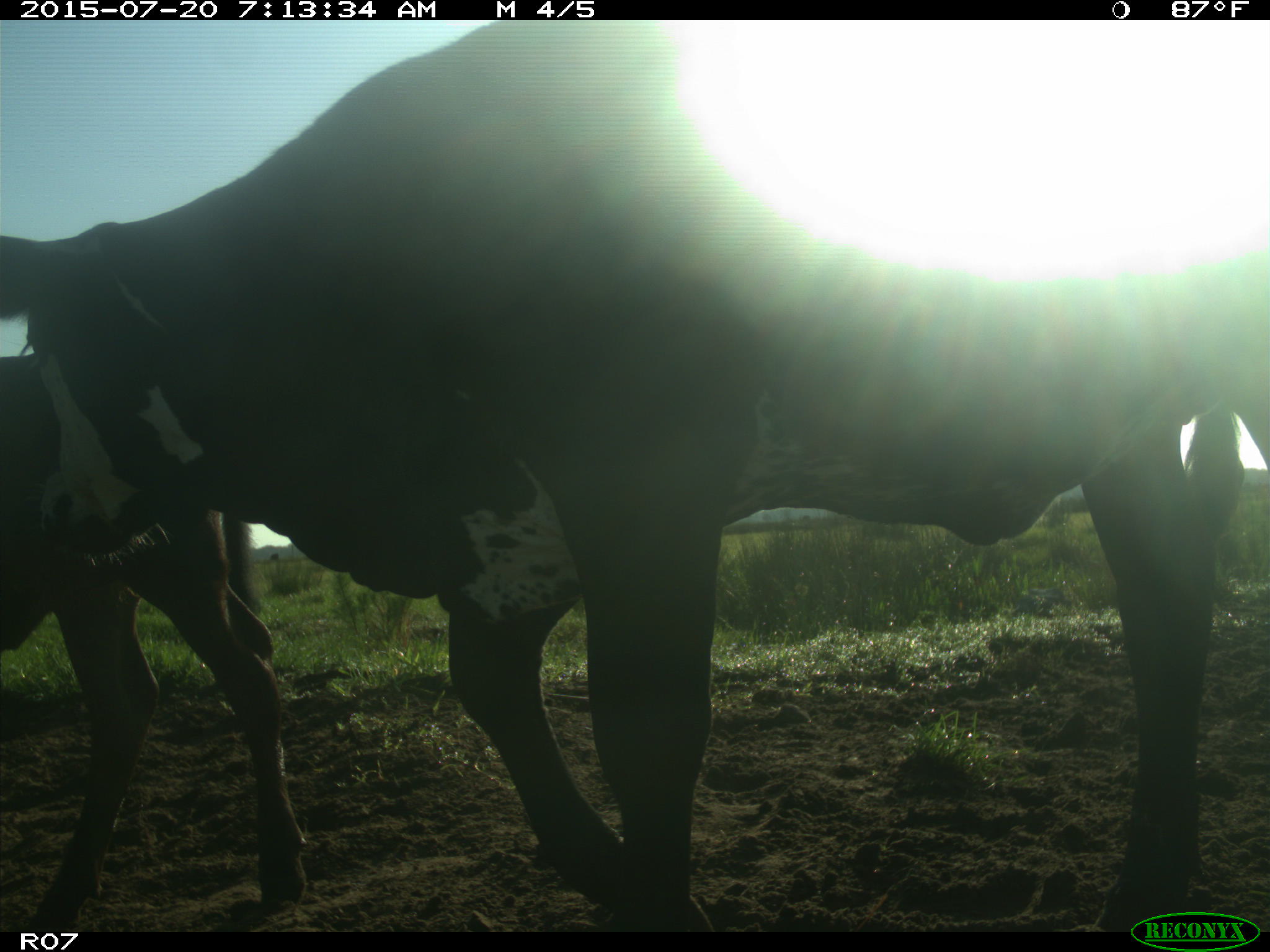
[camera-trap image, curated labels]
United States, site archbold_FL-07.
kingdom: Animalia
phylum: Chordata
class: Mammalia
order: Artiodactyla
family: Bovidae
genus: Bos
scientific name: Bos taurus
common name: domestic cow